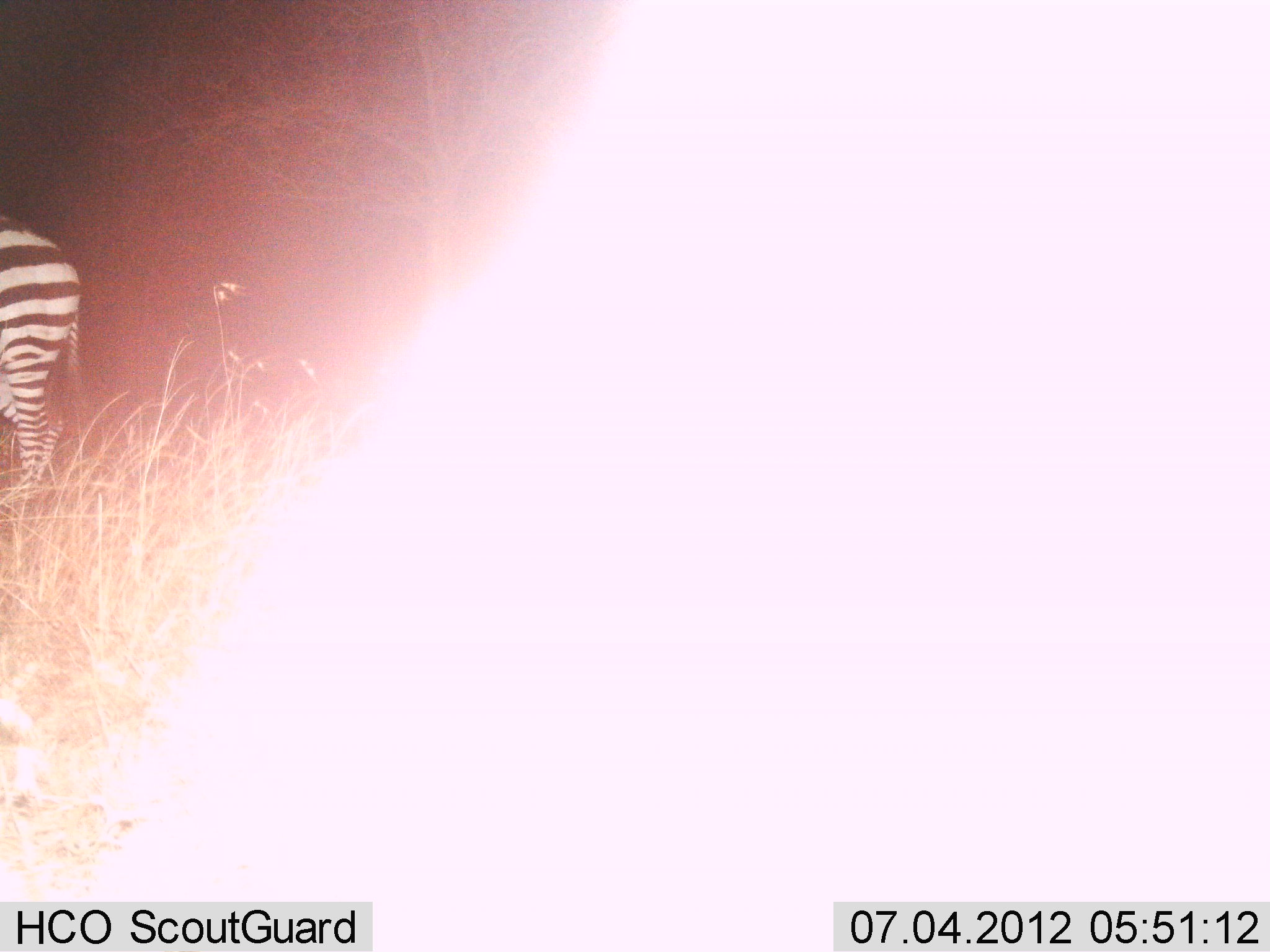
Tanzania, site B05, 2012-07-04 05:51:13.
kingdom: Animalia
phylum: Chordata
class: Mammalia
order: Perissodactyla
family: Equidae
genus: Equus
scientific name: Equus quagga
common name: plains zebra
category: zebra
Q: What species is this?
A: Zebra (plains zebra) (Equus quagga).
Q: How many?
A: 1.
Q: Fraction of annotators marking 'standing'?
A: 100%.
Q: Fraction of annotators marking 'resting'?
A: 0%.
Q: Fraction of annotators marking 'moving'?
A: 0%.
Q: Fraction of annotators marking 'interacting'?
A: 0%.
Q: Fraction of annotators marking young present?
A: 0%.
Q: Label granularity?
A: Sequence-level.